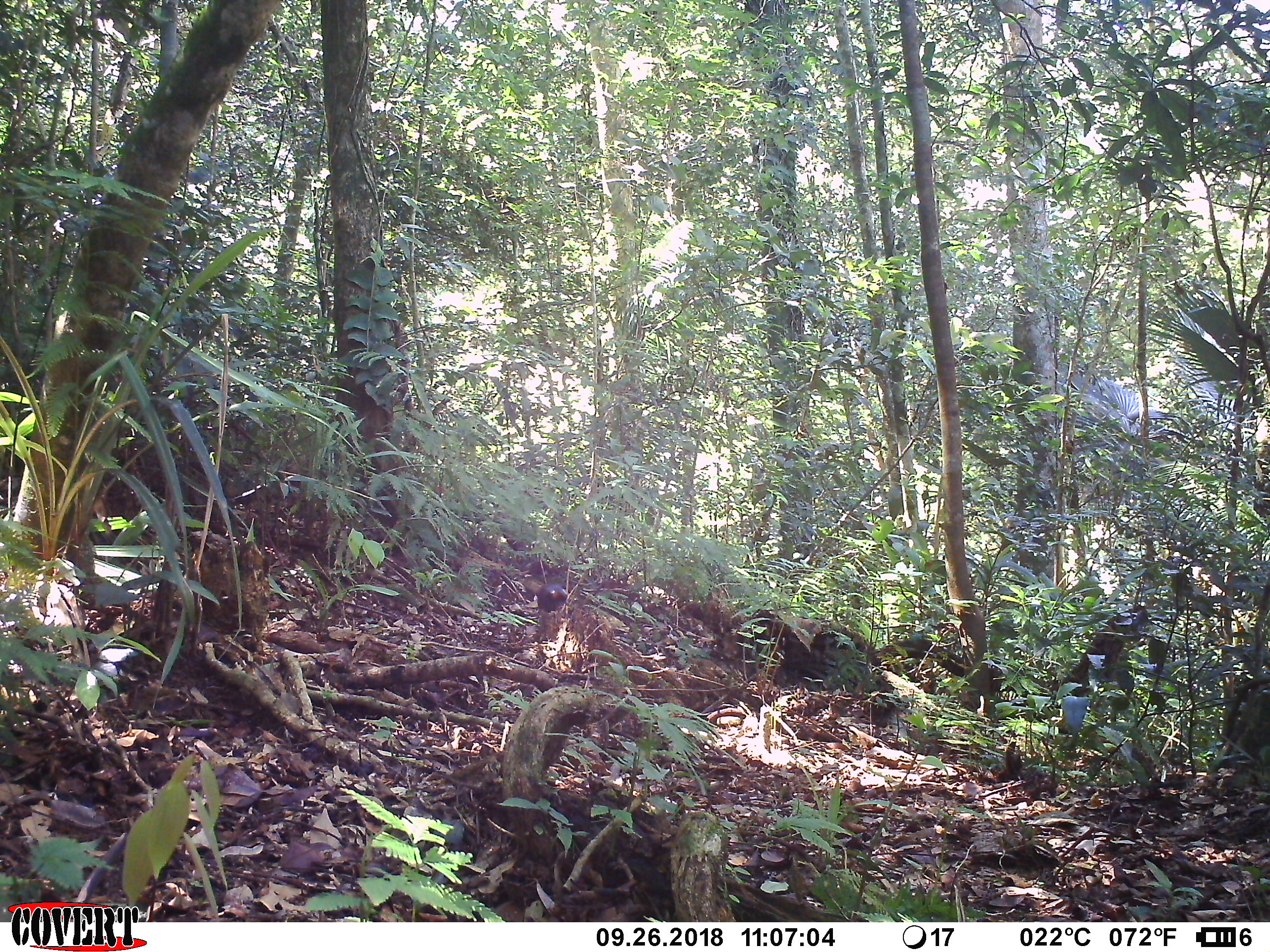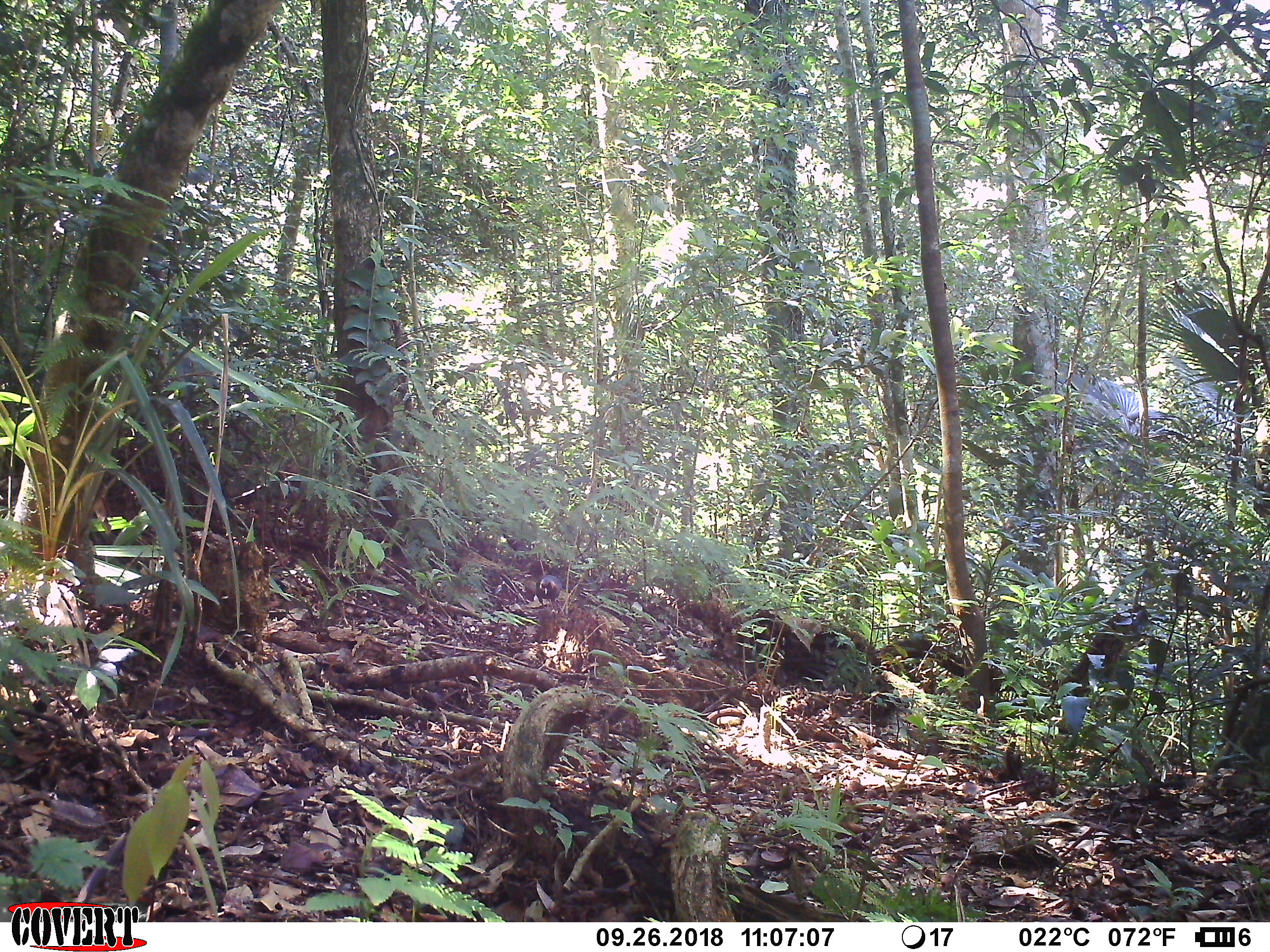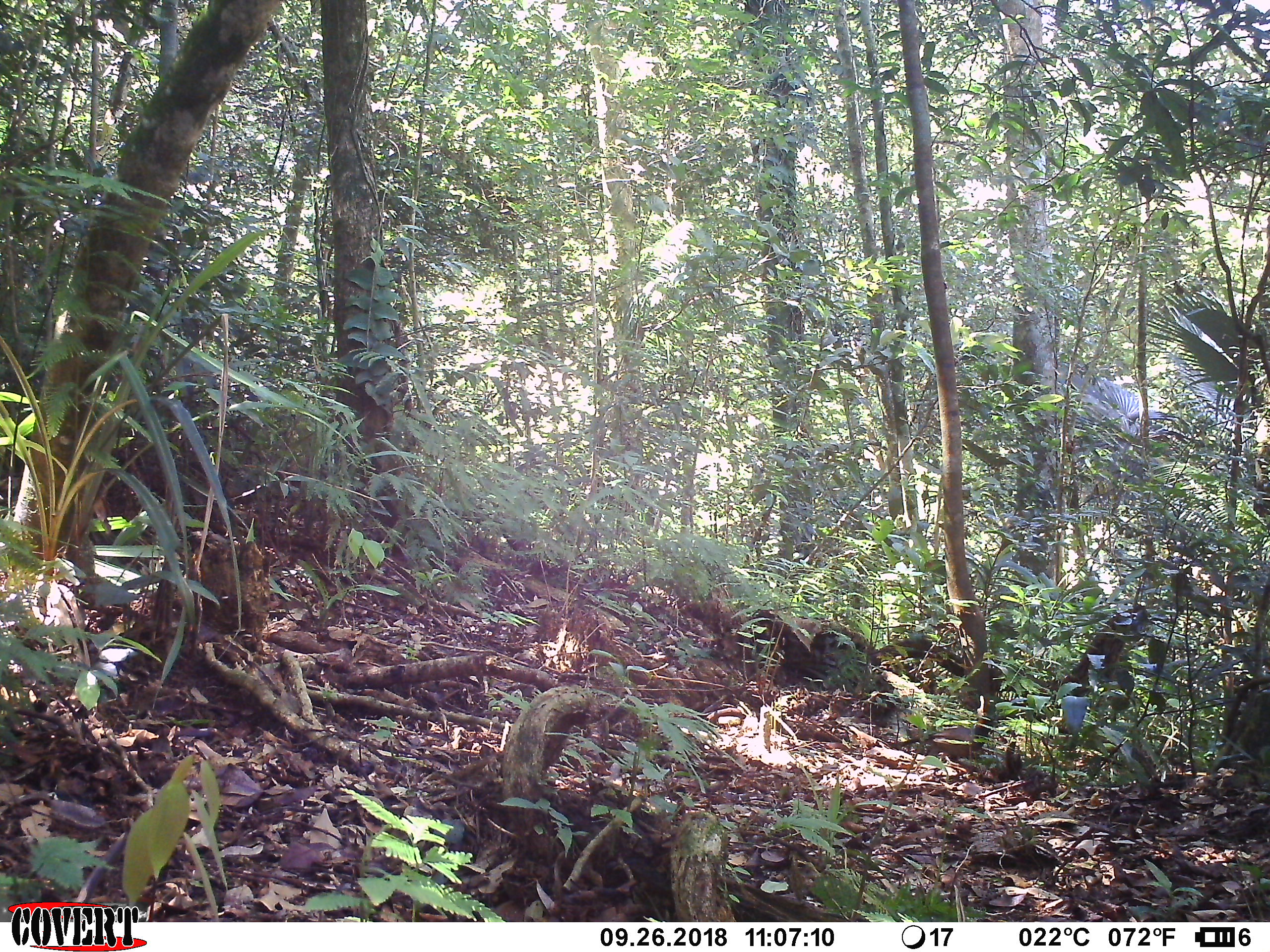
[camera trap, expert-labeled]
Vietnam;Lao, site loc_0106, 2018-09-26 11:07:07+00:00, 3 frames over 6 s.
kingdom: Animalia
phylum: Chordata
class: Aves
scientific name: Aves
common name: bird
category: unidentified bird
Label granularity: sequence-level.